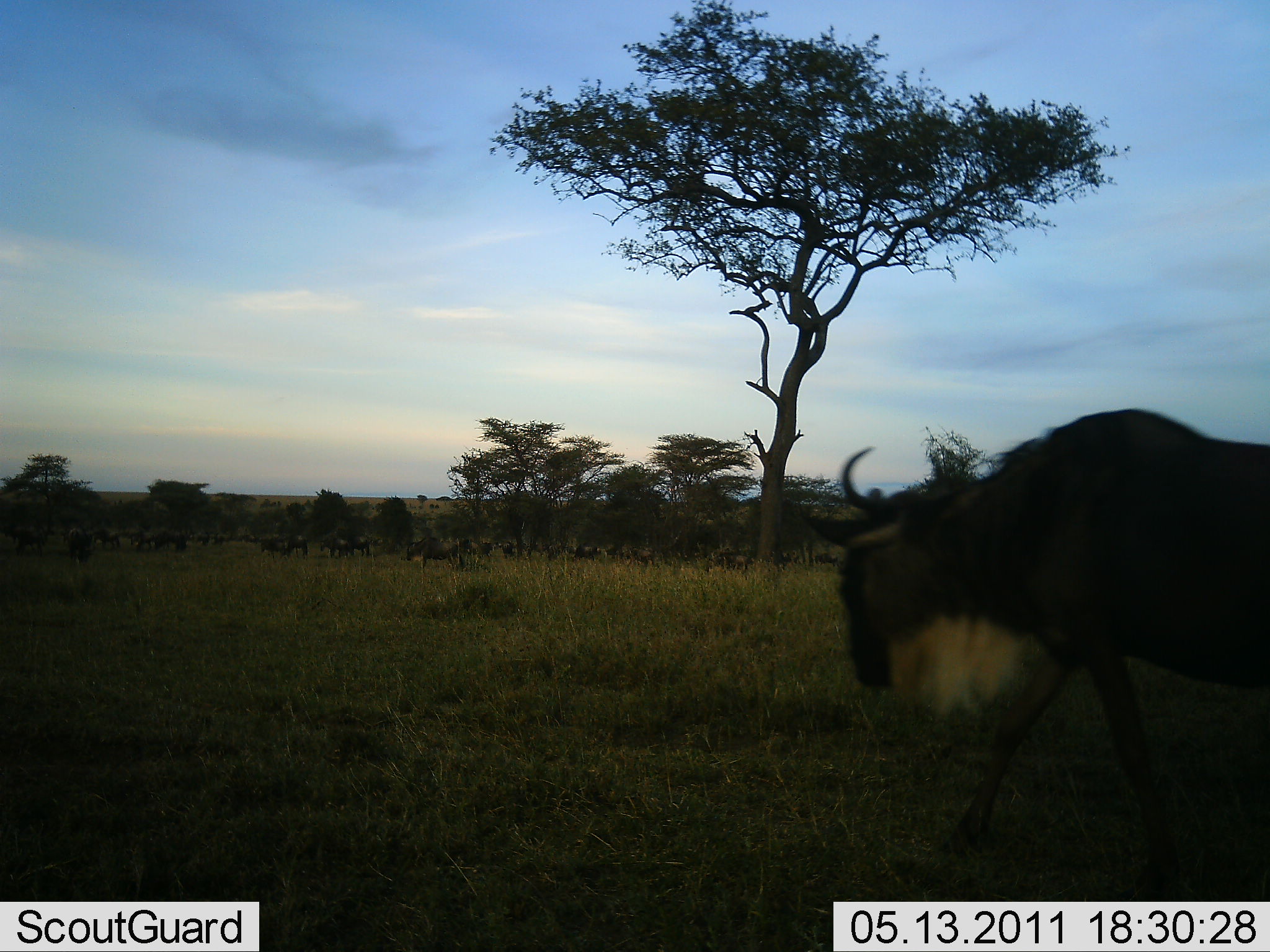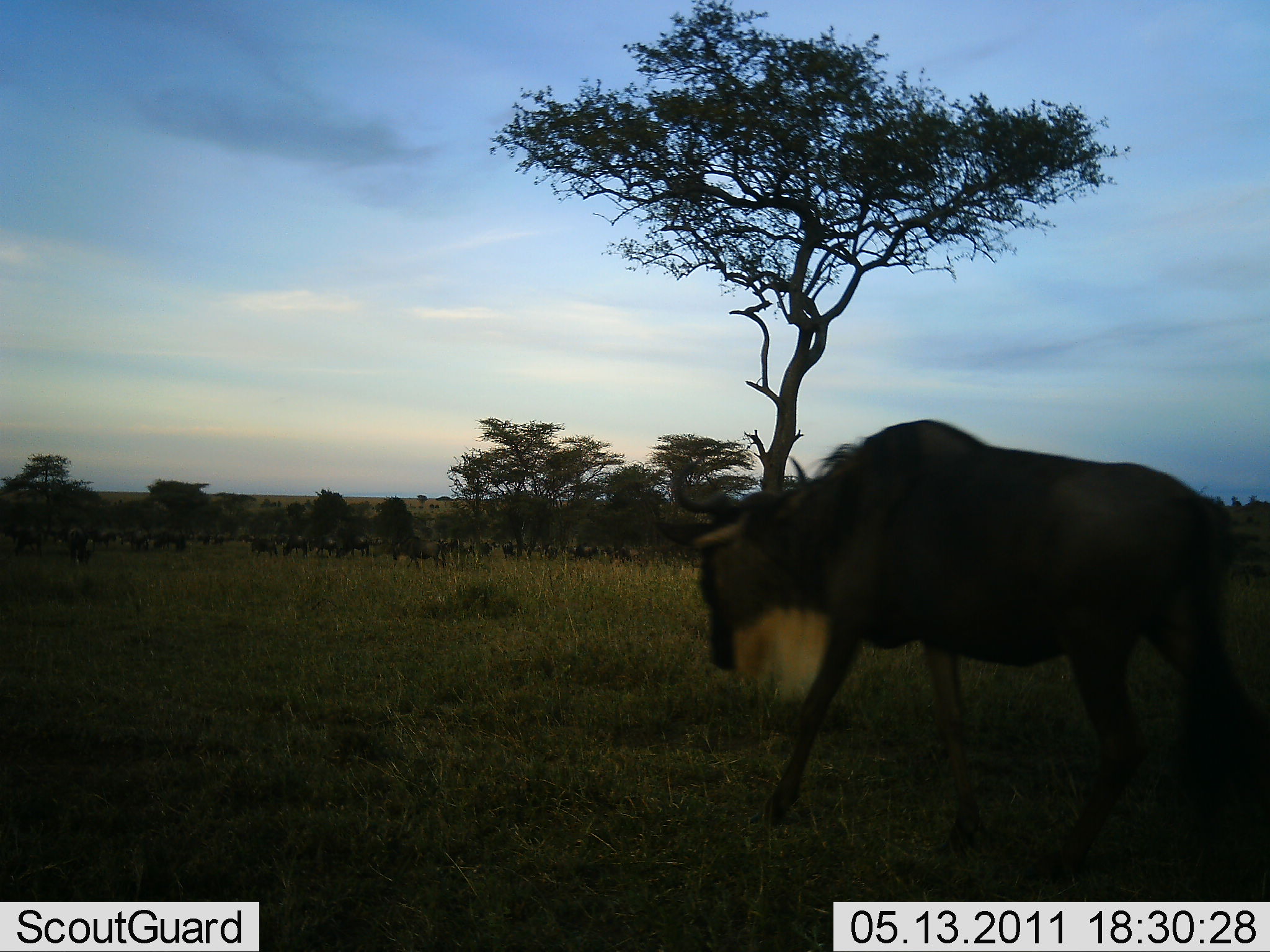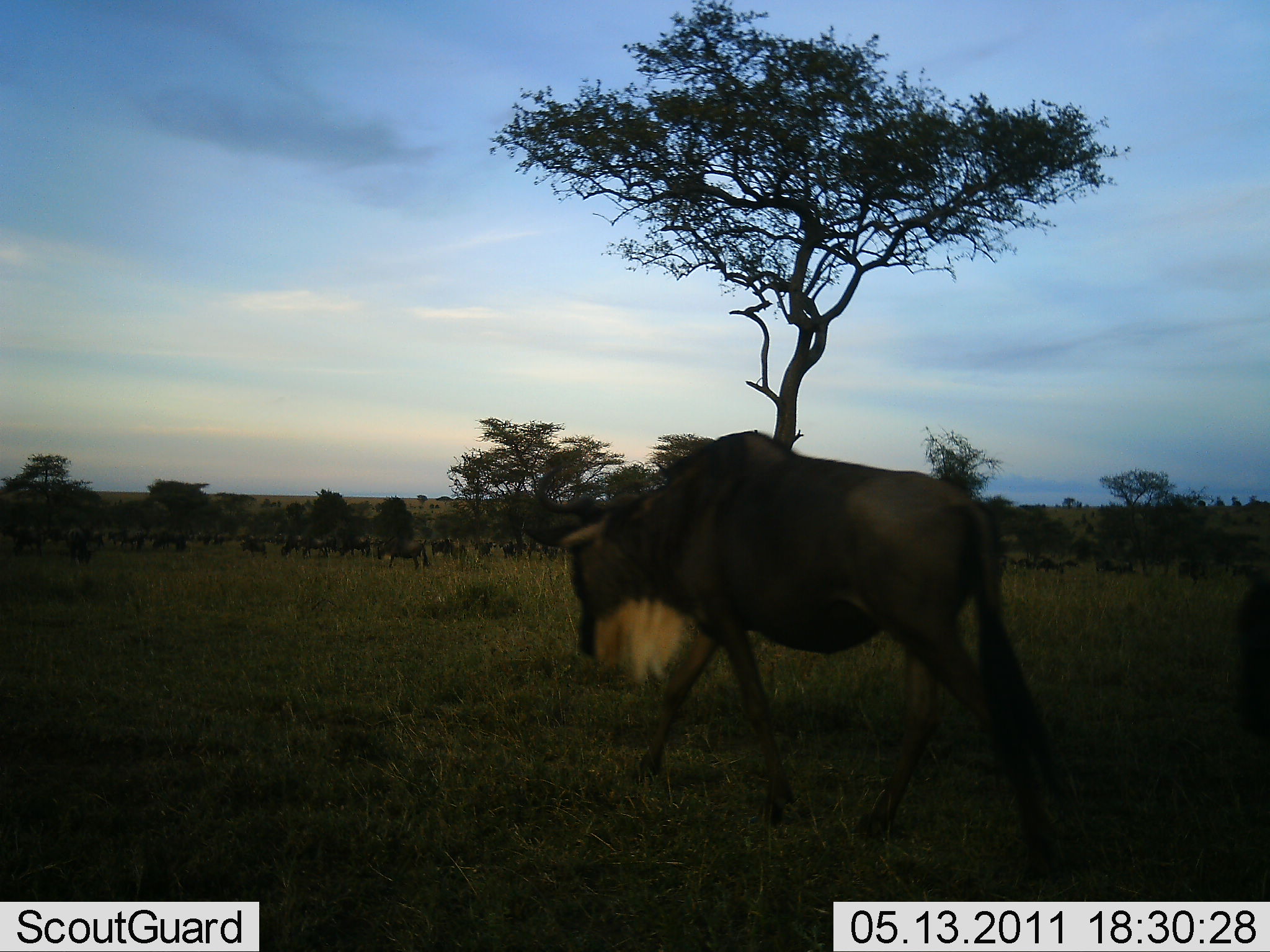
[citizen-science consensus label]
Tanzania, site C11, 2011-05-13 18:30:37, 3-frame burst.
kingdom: Animalia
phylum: Chordata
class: Mammalia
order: Artiodactyla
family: Bovidae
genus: Connochaetes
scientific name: Connochaetes taurinus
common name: blue wildebeest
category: wildebeest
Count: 11-50.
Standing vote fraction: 36%.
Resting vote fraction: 0%.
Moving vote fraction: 100%.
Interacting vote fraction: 0%.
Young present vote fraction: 0%.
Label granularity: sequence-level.